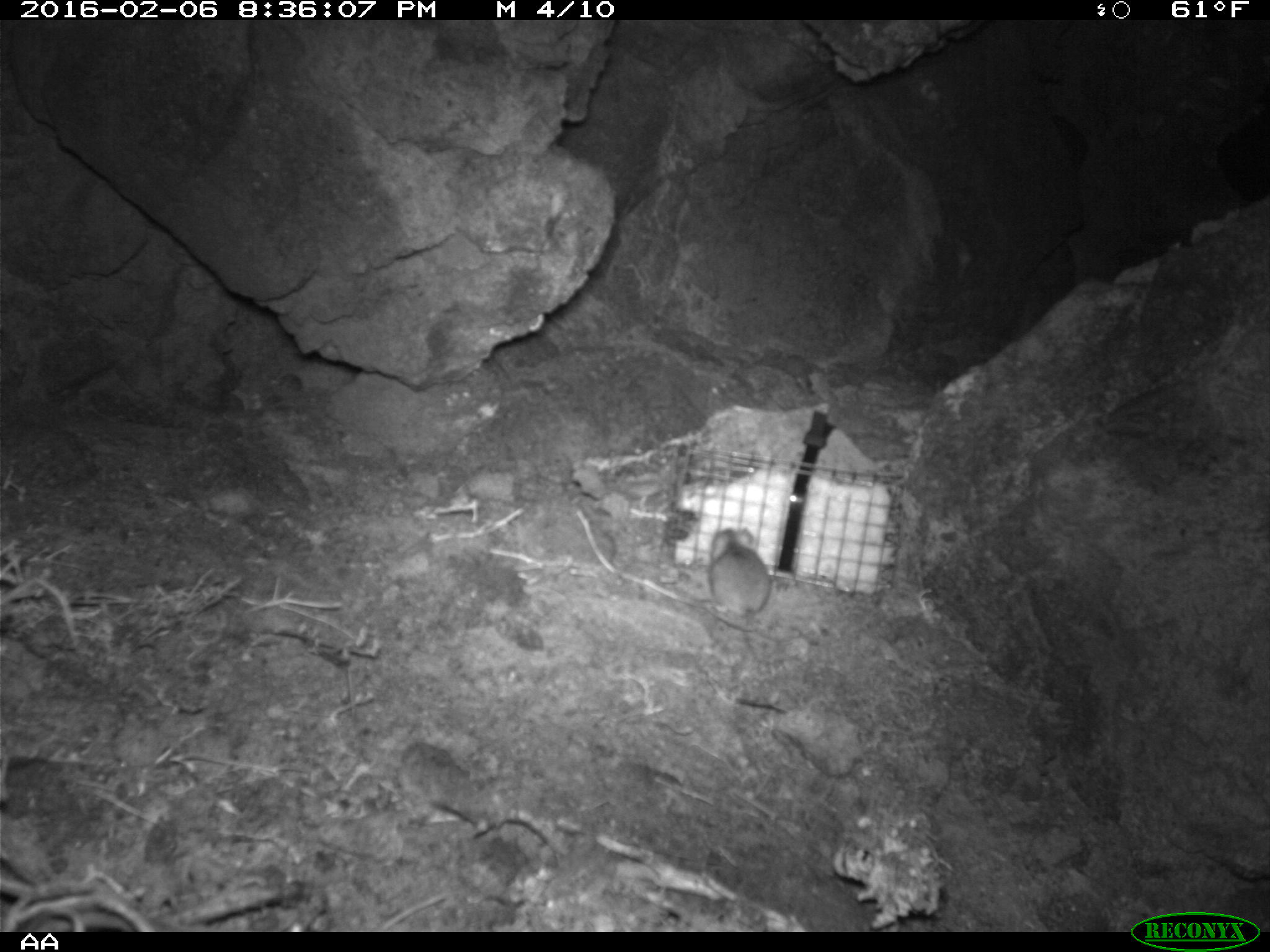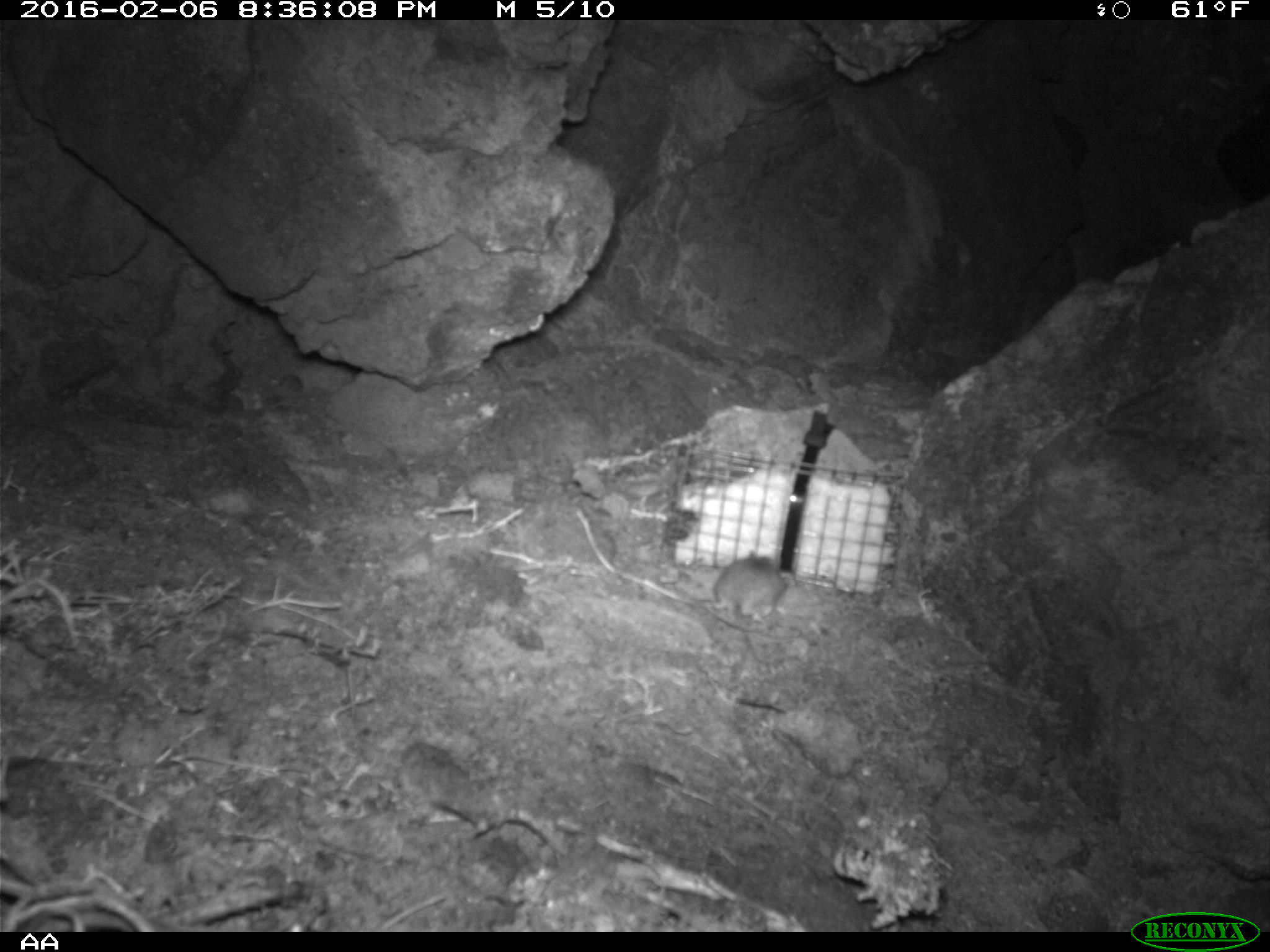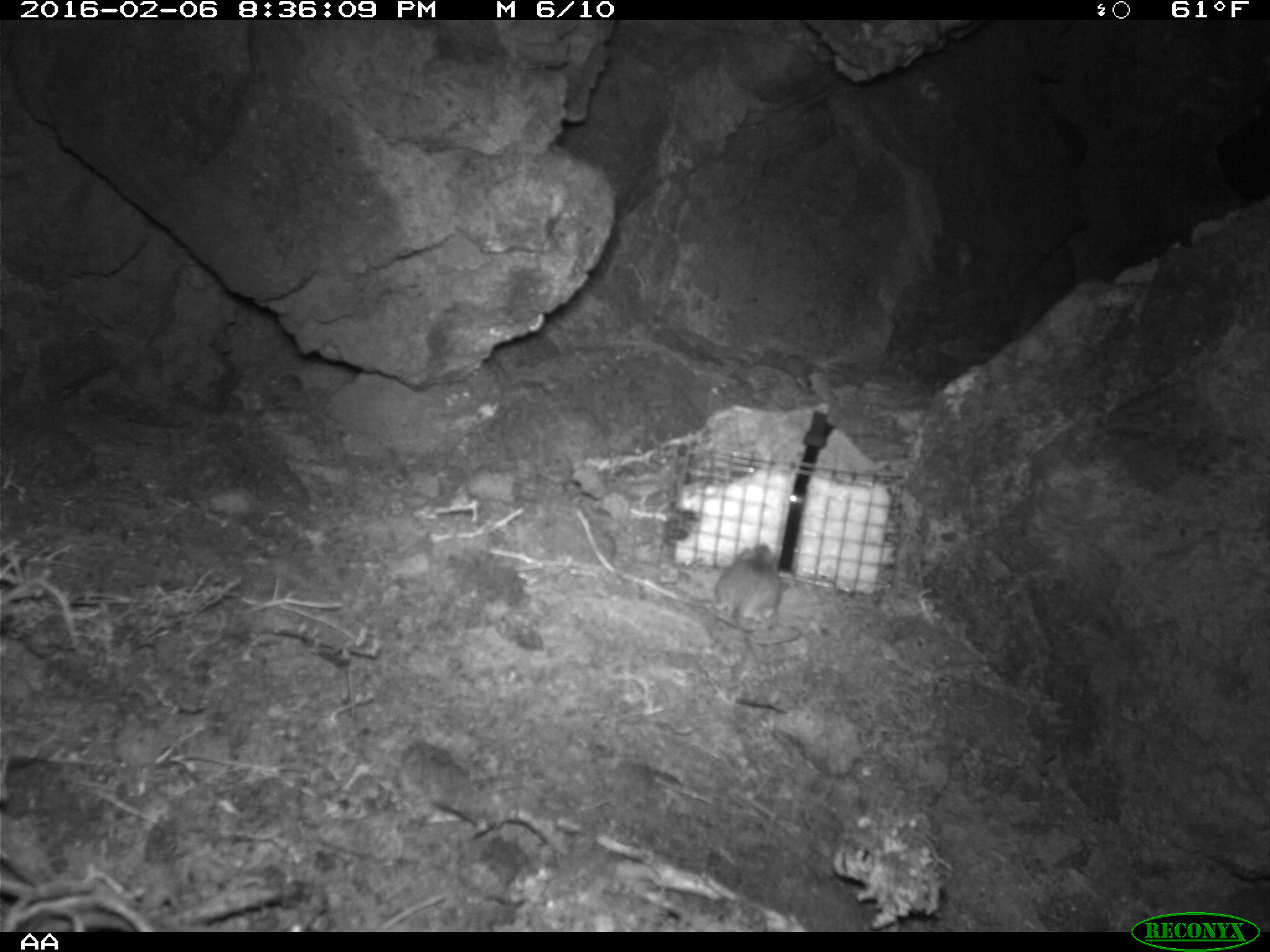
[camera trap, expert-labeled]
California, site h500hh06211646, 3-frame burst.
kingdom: Animalia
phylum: Chordata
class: Mammalia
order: Rodentia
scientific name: Rodentia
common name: rodent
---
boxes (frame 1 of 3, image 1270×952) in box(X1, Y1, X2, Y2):
rodent: box(706, 526, 773, 630)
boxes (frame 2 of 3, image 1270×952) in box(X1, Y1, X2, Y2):
rodent: box(713, 549, 786, 620)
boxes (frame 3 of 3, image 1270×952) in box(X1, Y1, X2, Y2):
rodent: box(709, 543, 781, 674)